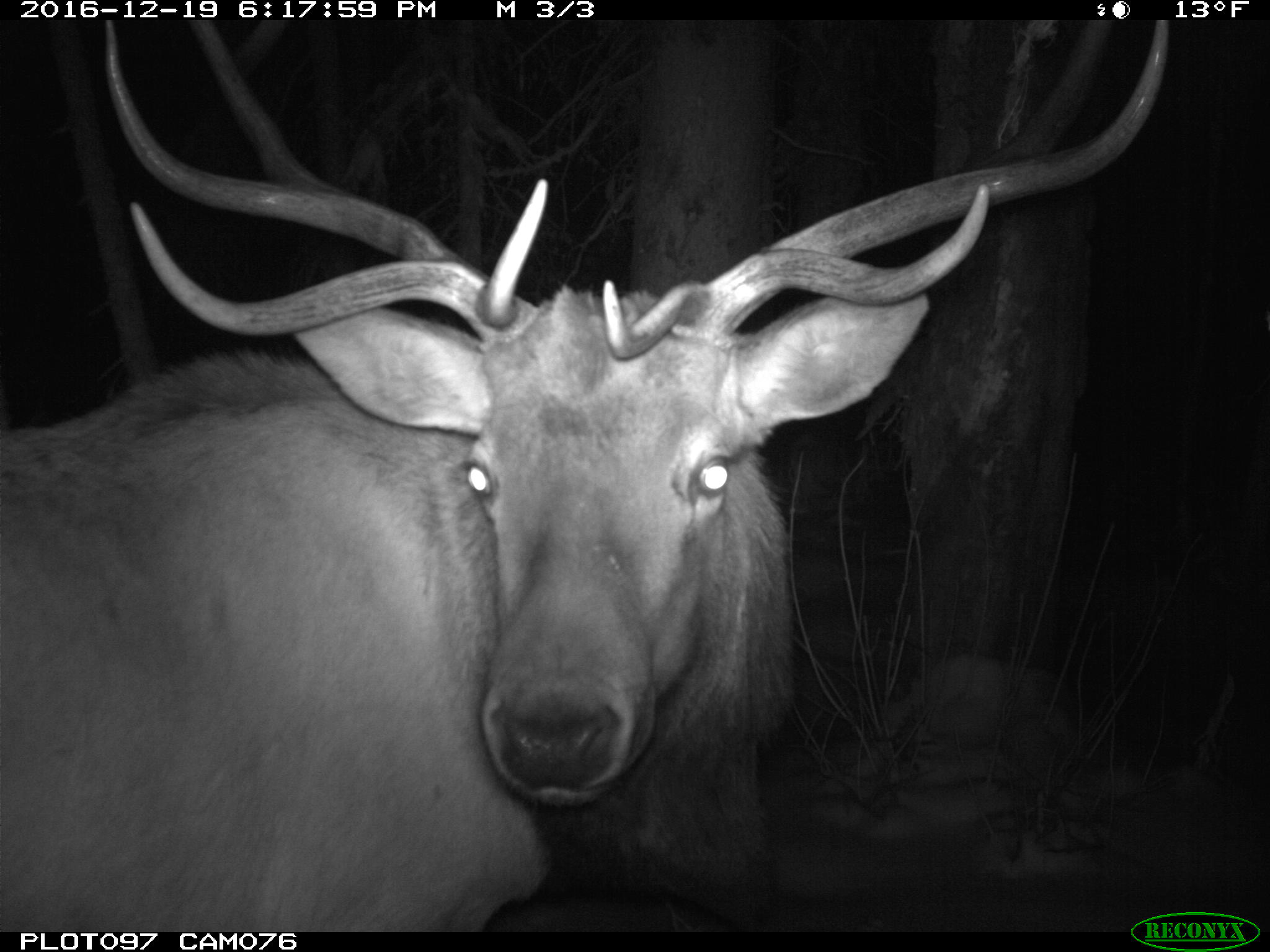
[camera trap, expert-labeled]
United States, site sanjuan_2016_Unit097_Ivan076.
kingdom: Animalia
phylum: Chordata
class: Mammalia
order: Artiodactyla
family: Cervidae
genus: Cervus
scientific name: Cervus elaphus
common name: red deer